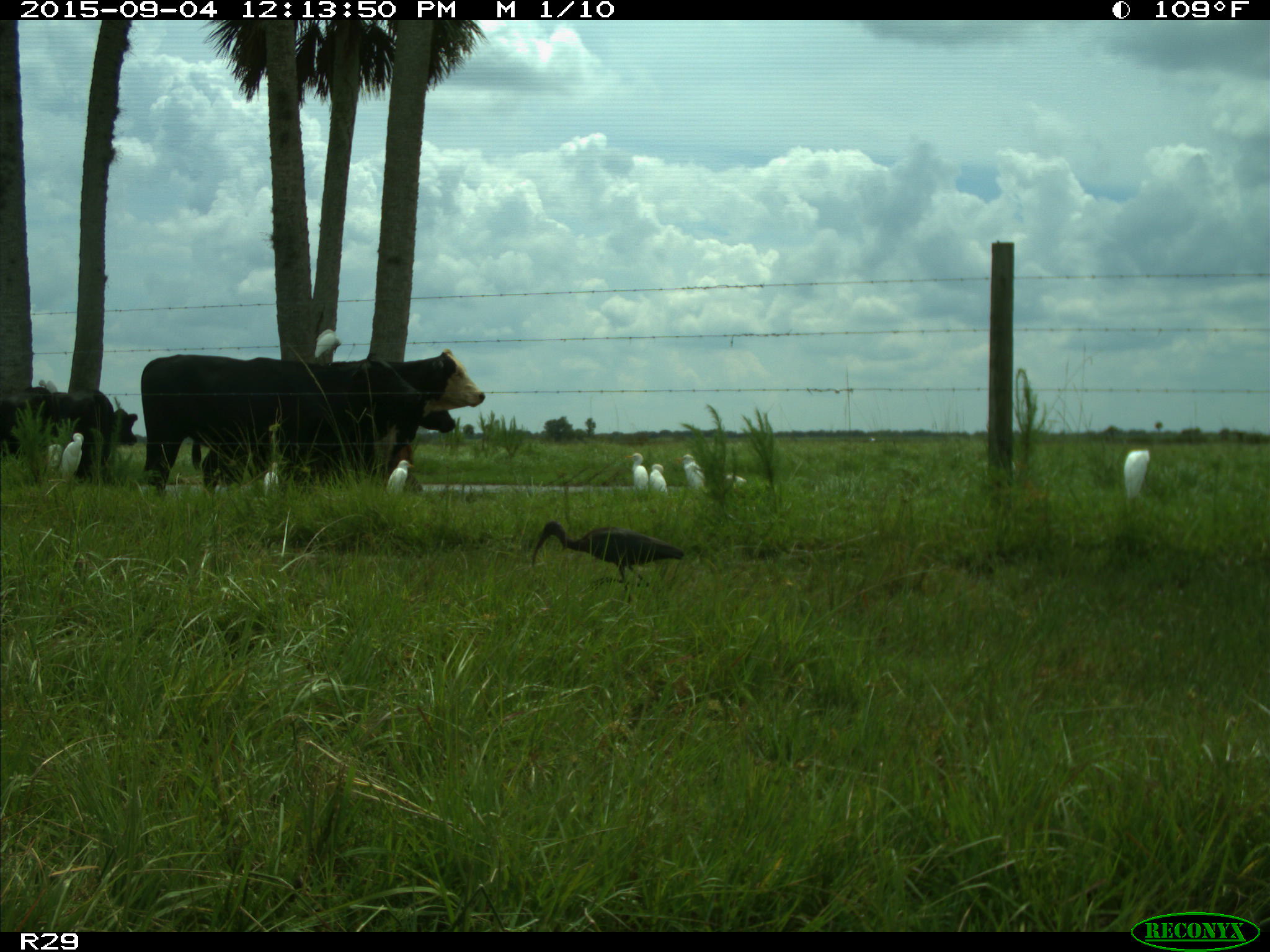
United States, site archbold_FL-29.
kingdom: Animalia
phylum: Chordata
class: Mammalia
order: Artiodactyla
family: Bovidae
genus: Bos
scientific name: Bos taurus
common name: domestic cow